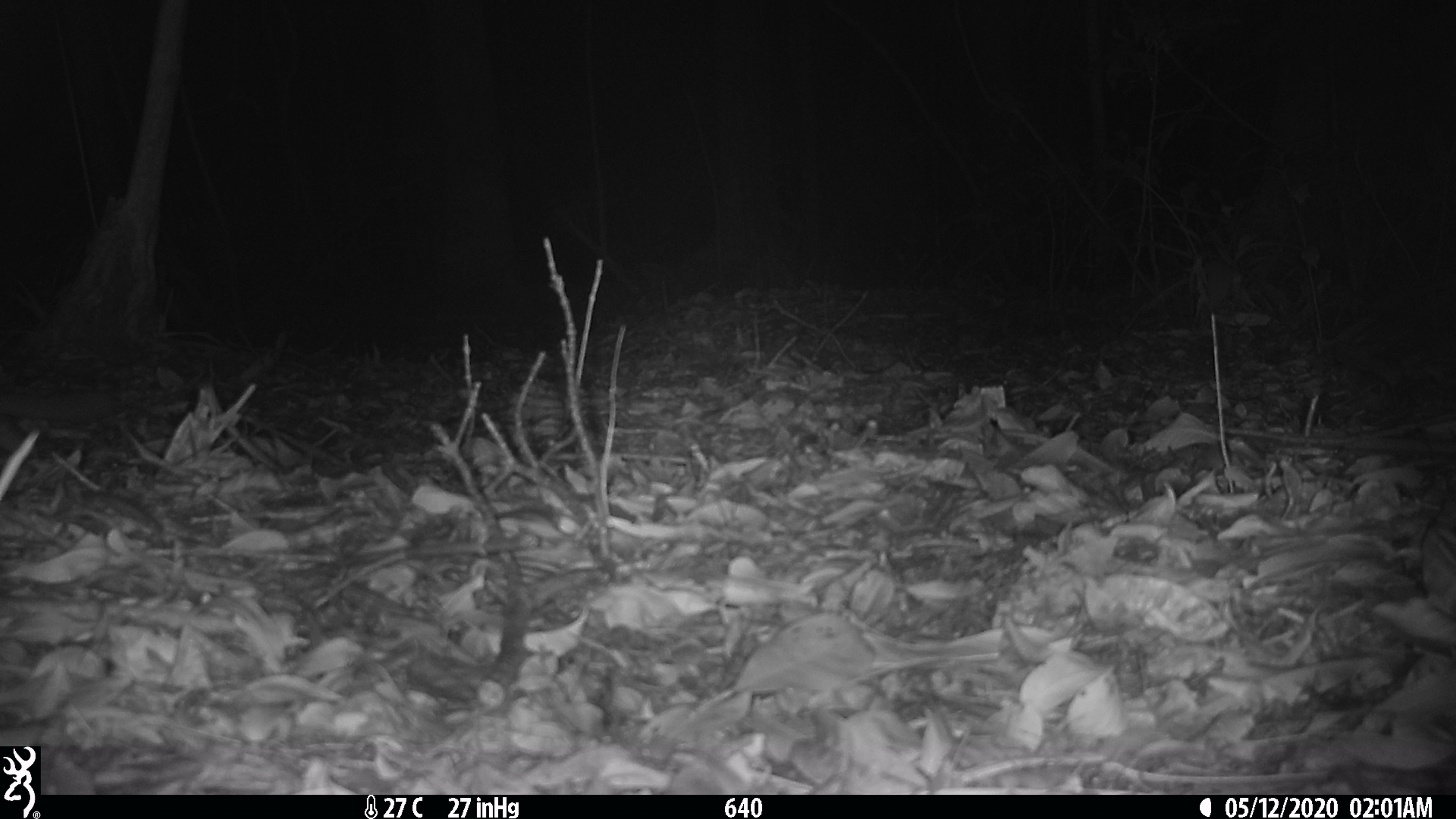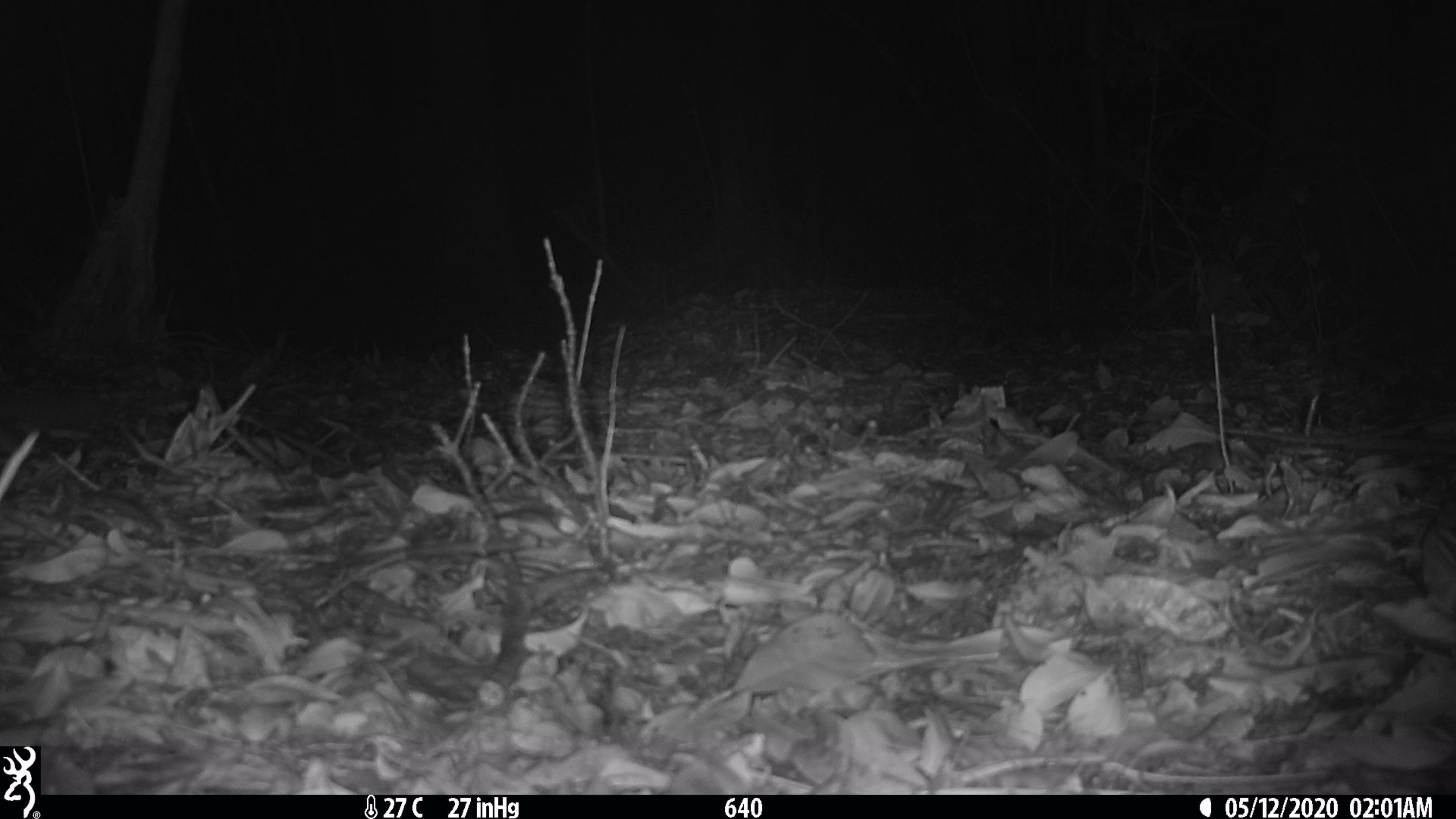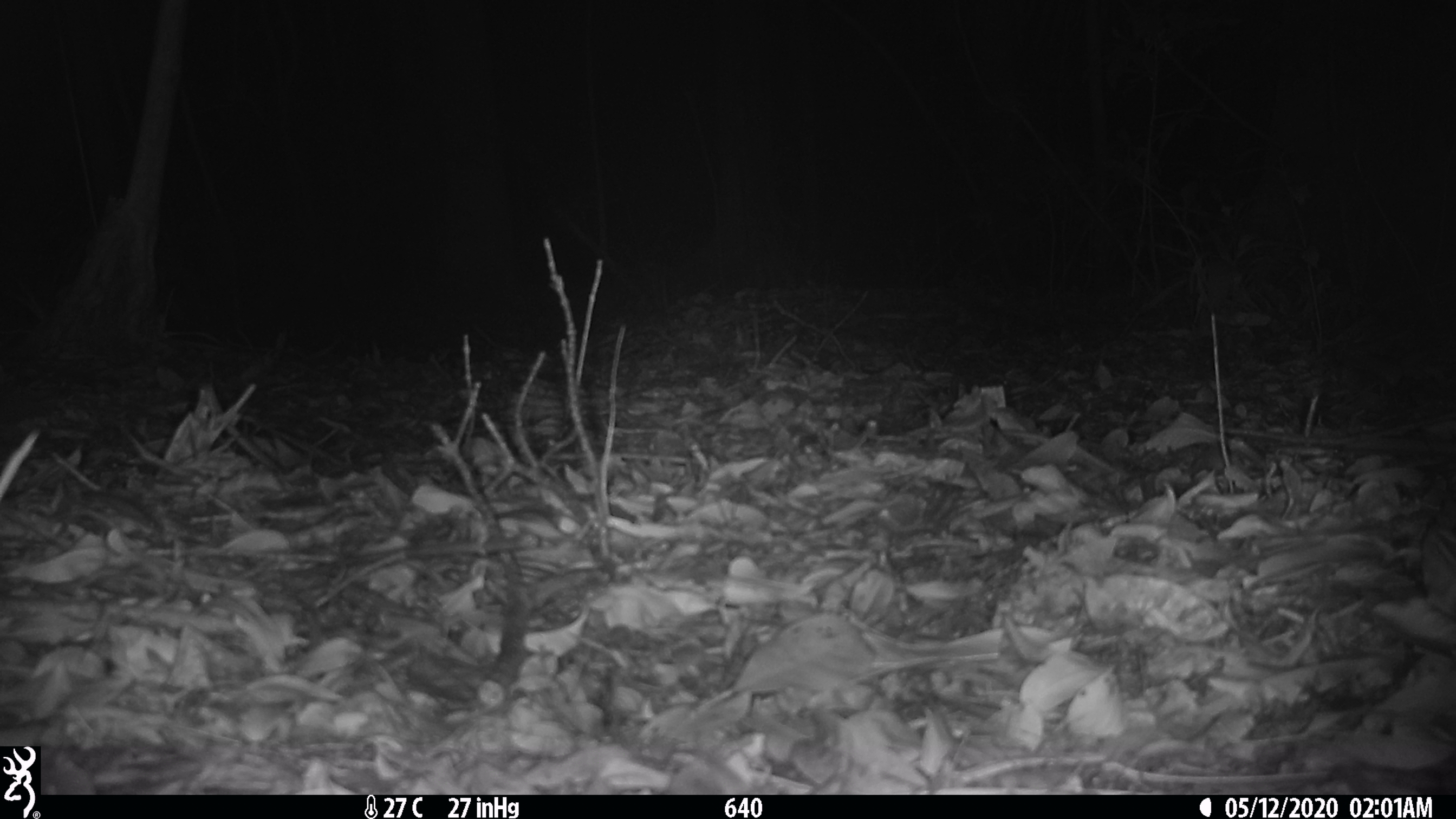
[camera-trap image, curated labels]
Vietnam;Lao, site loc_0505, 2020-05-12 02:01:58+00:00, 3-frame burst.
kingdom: Animalia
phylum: Chordata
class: Mammalia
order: Carnivora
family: Mustelidae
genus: Melogale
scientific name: Melogale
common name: ferret badger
Ferret badger (Melogale). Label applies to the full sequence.